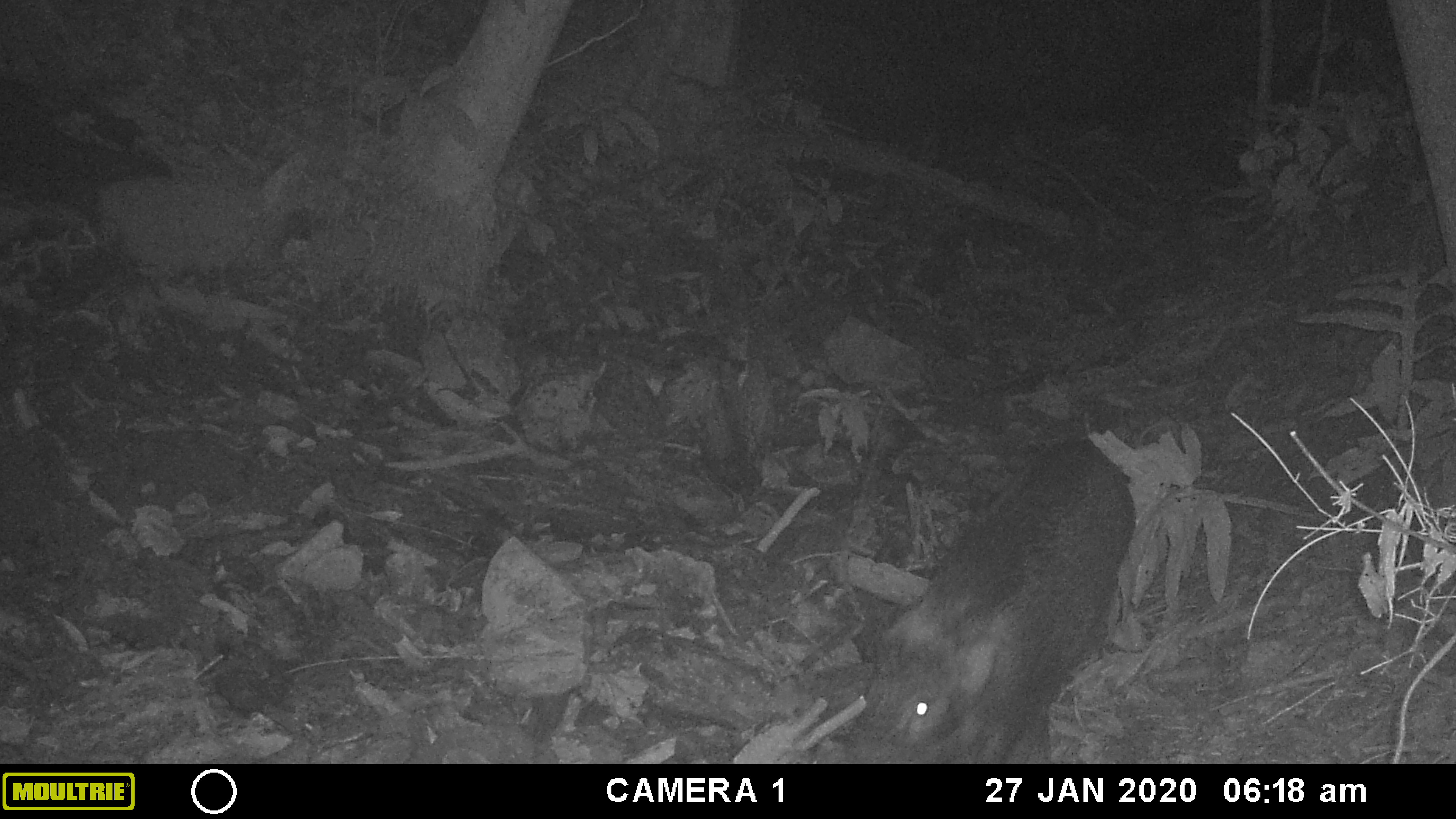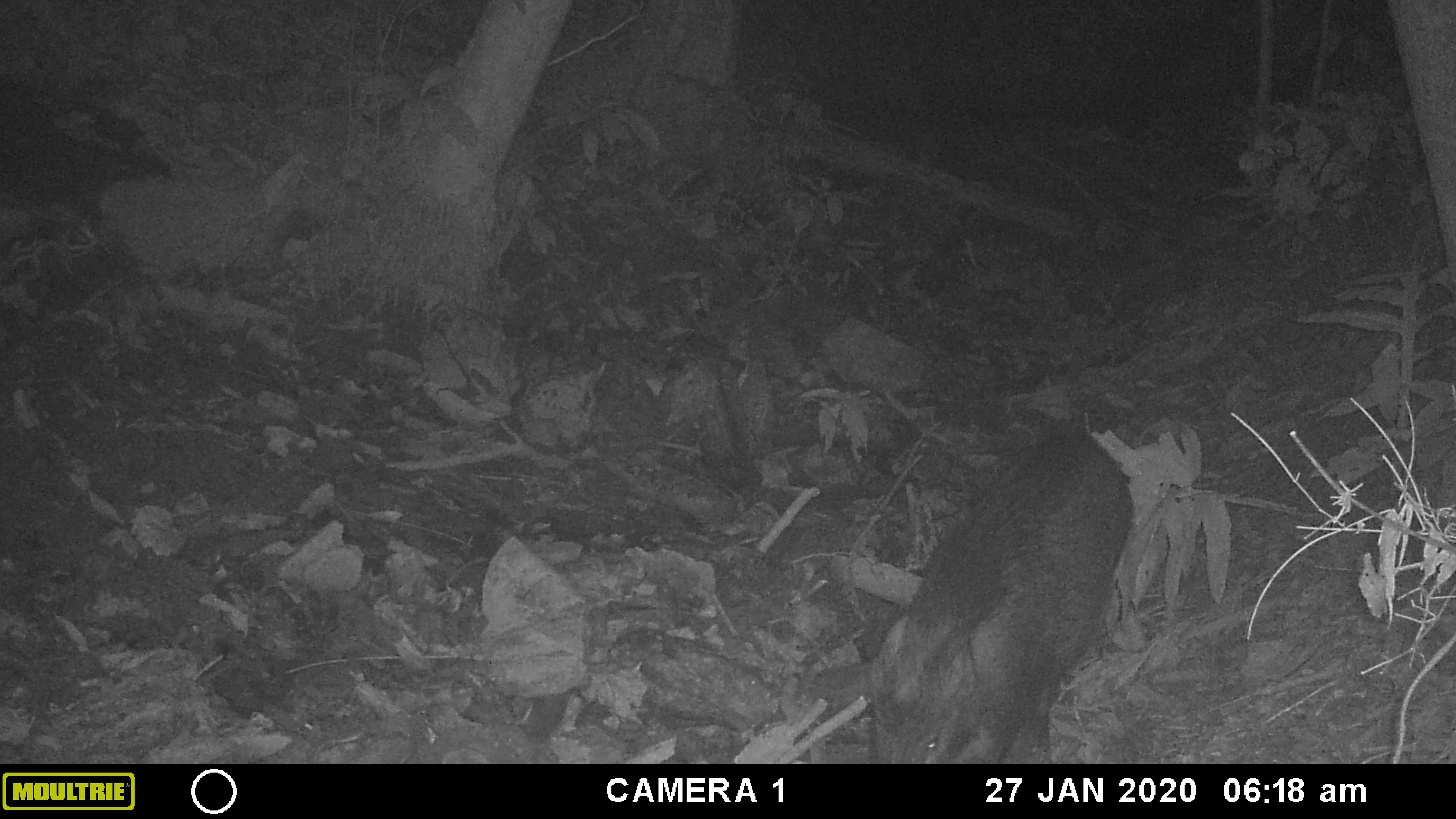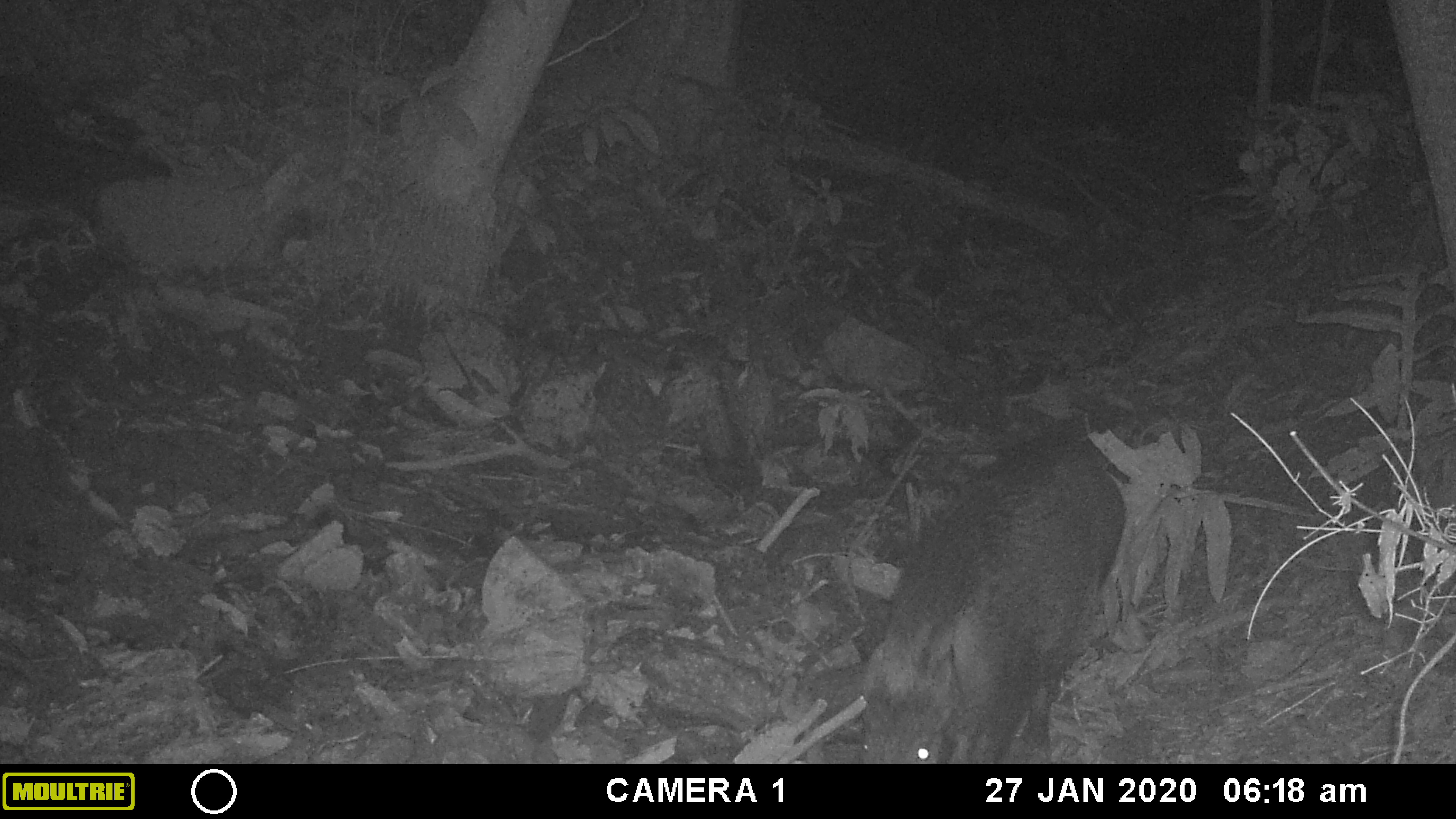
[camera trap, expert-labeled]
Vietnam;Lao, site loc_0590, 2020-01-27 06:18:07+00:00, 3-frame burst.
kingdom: Animalia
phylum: Chordata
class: Mammalia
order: Artiodactyla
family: Suidae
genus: Sus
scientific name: Sus scrofa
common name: eurasian wild pig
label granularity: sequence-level